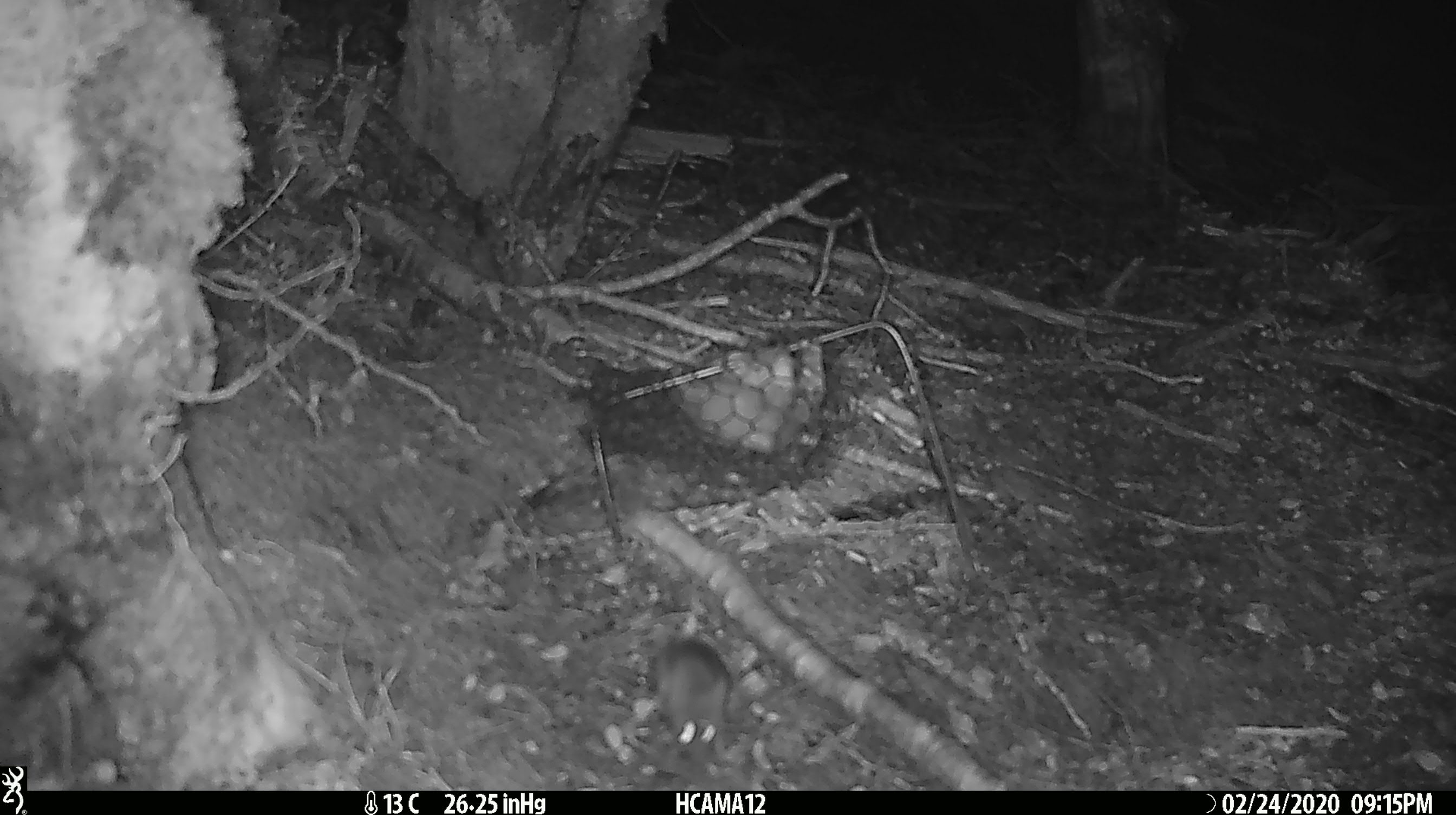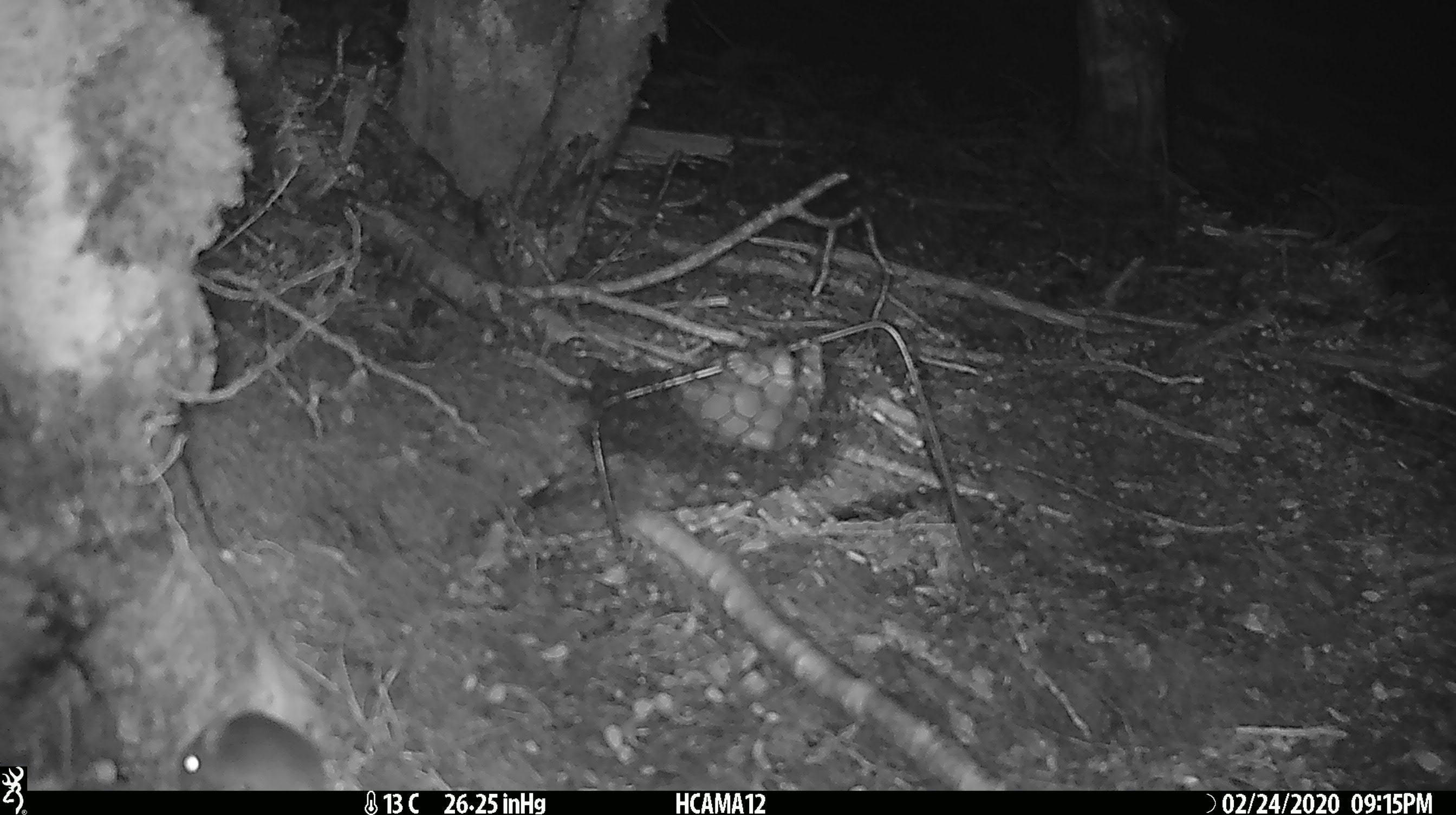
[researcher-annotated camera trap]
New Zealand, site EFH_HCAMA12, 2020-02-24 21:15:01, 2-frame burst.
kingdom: Animalia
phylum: Chordata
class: Mammalia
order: Rodentia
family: Muridae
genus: Mus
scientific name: Mus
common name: mouse